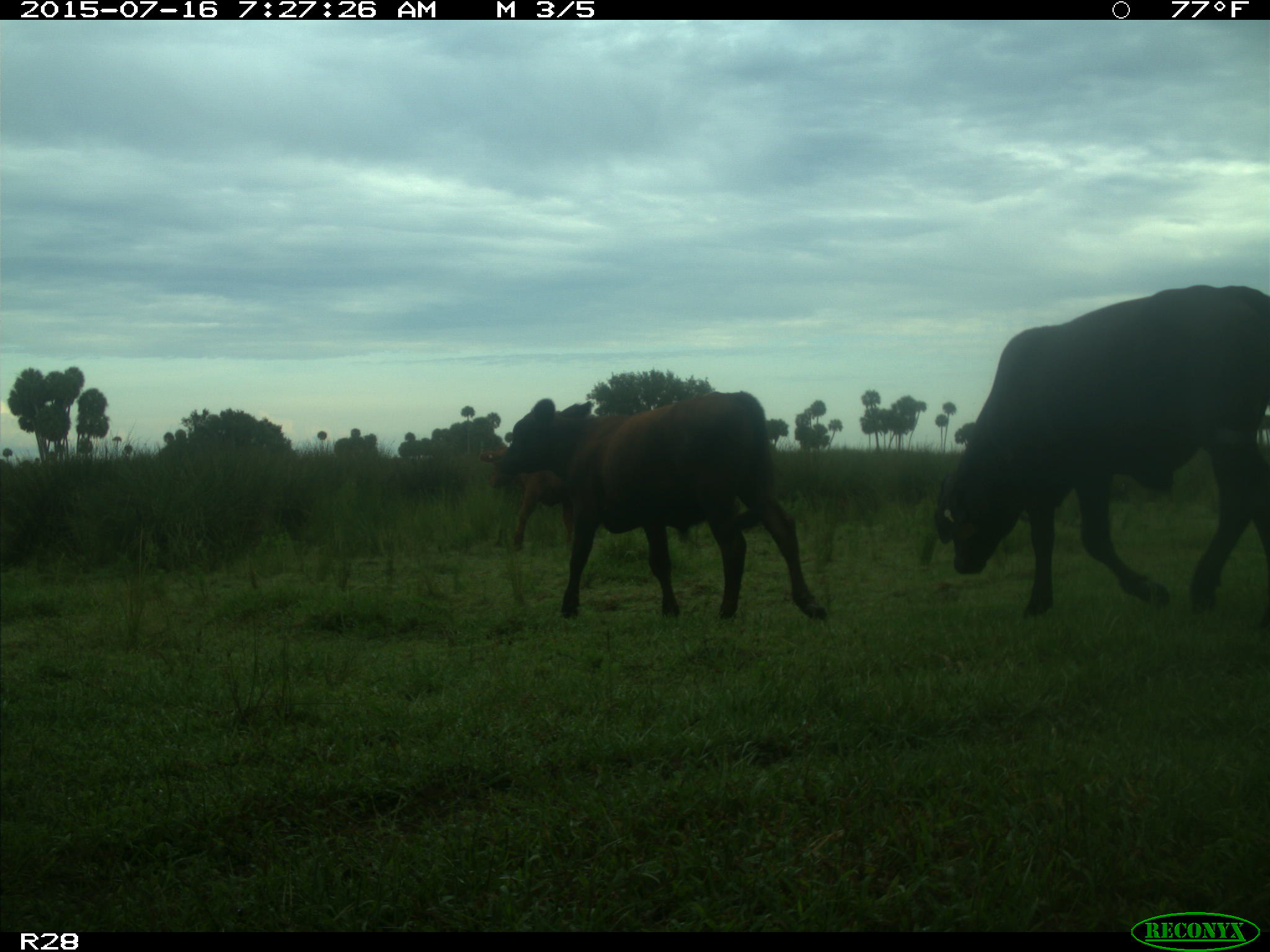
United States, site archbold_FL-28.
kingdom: Animalia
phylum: Chordata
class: Mammalia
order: Artiodactyla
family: Bovidae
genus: Bos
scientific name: Bos taurus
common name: domestic cow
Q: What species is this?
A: Bos taurus (domestic cow).